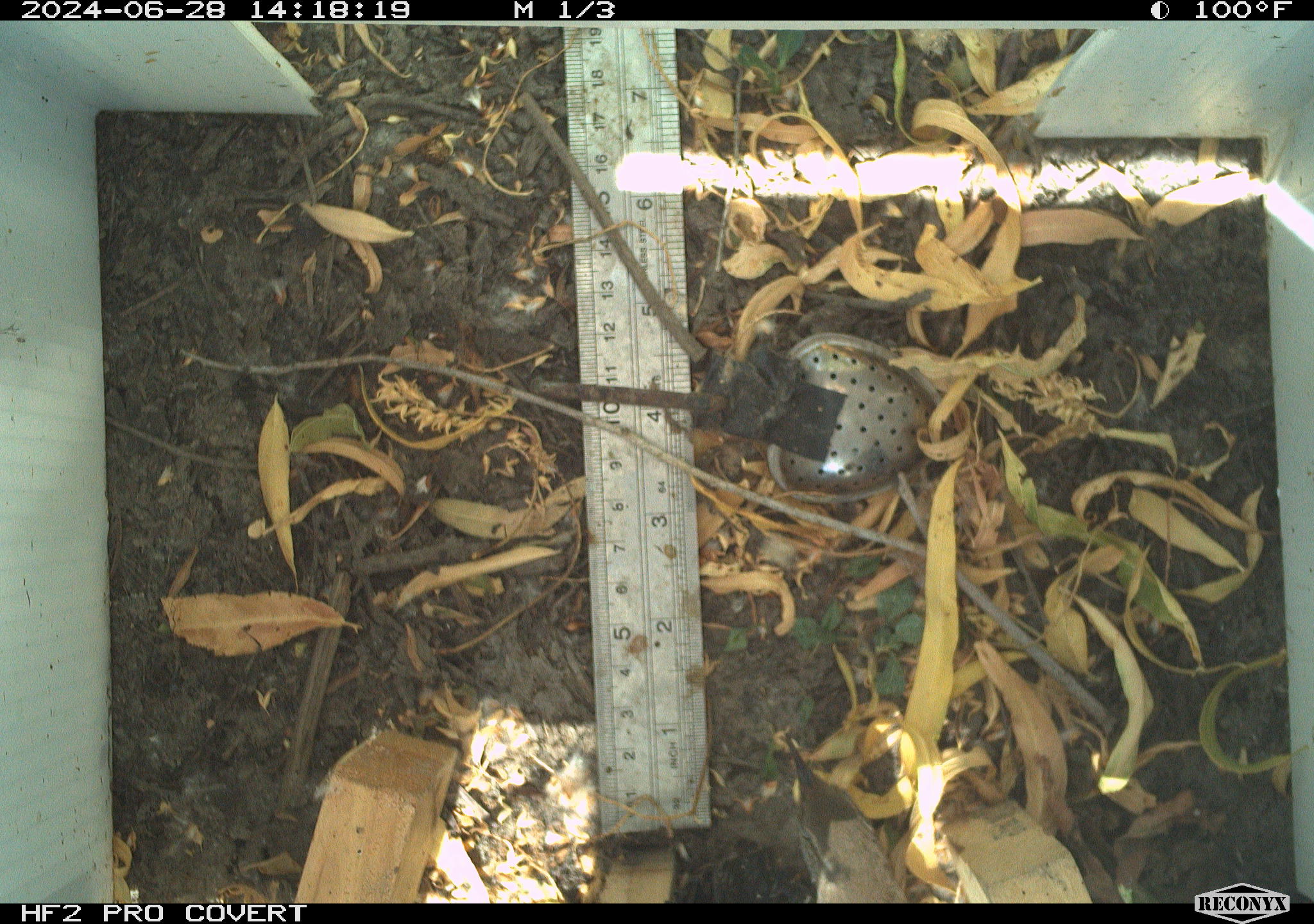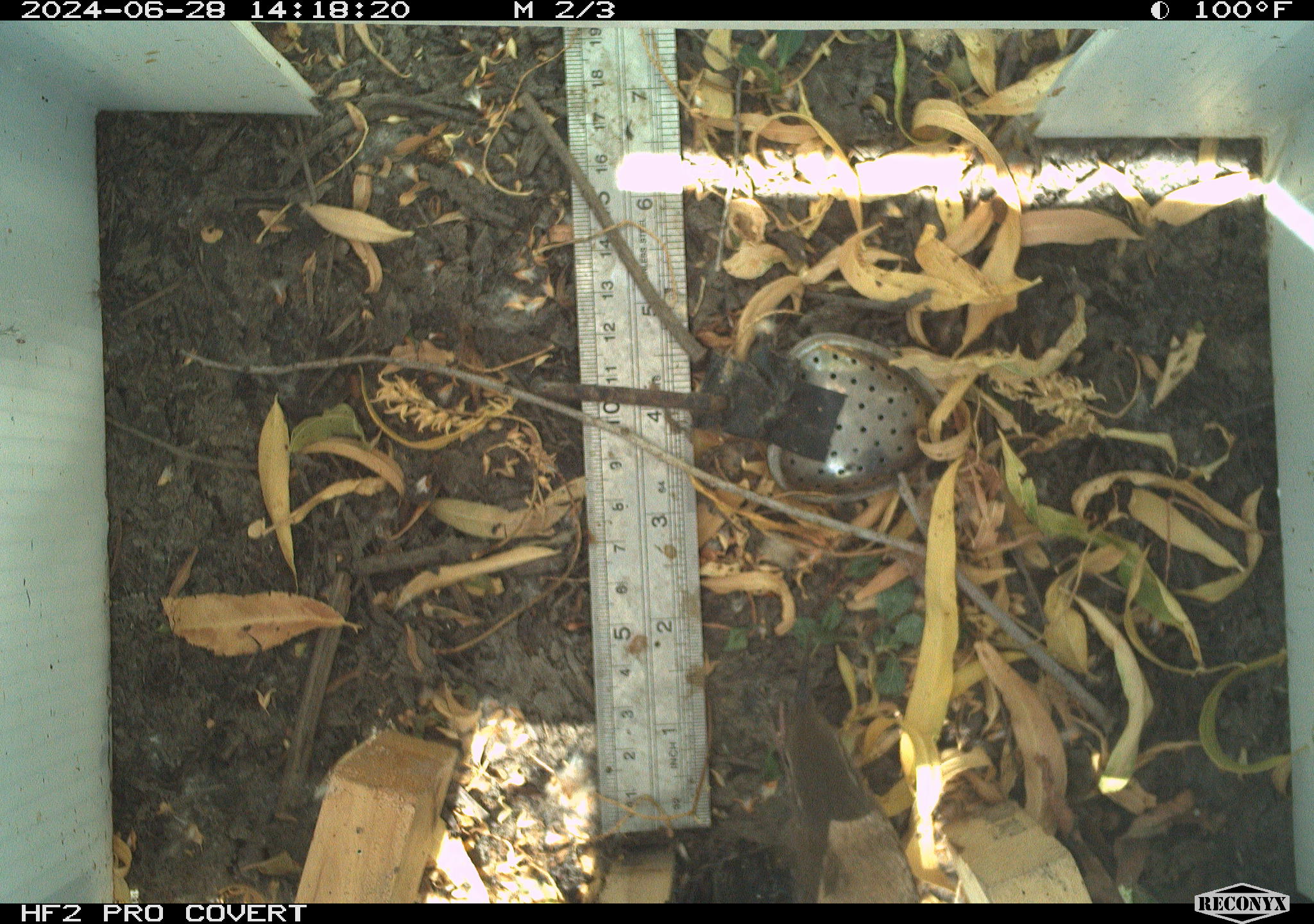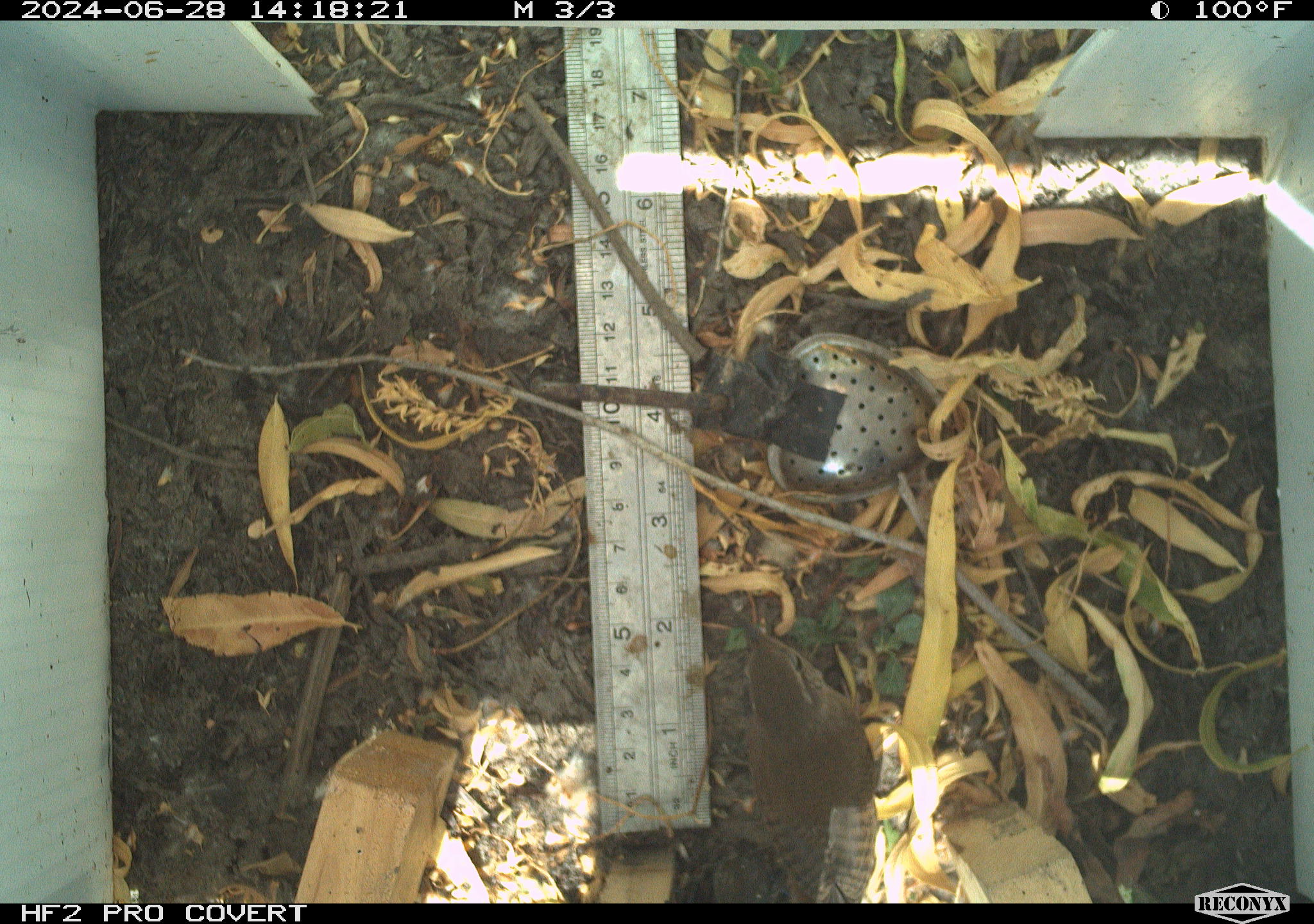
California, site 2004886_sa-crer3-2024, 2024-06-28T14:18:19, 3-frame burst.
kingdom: Animalia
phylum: Chordata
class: Aves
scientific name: Aves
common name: bird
Bird (Aves).